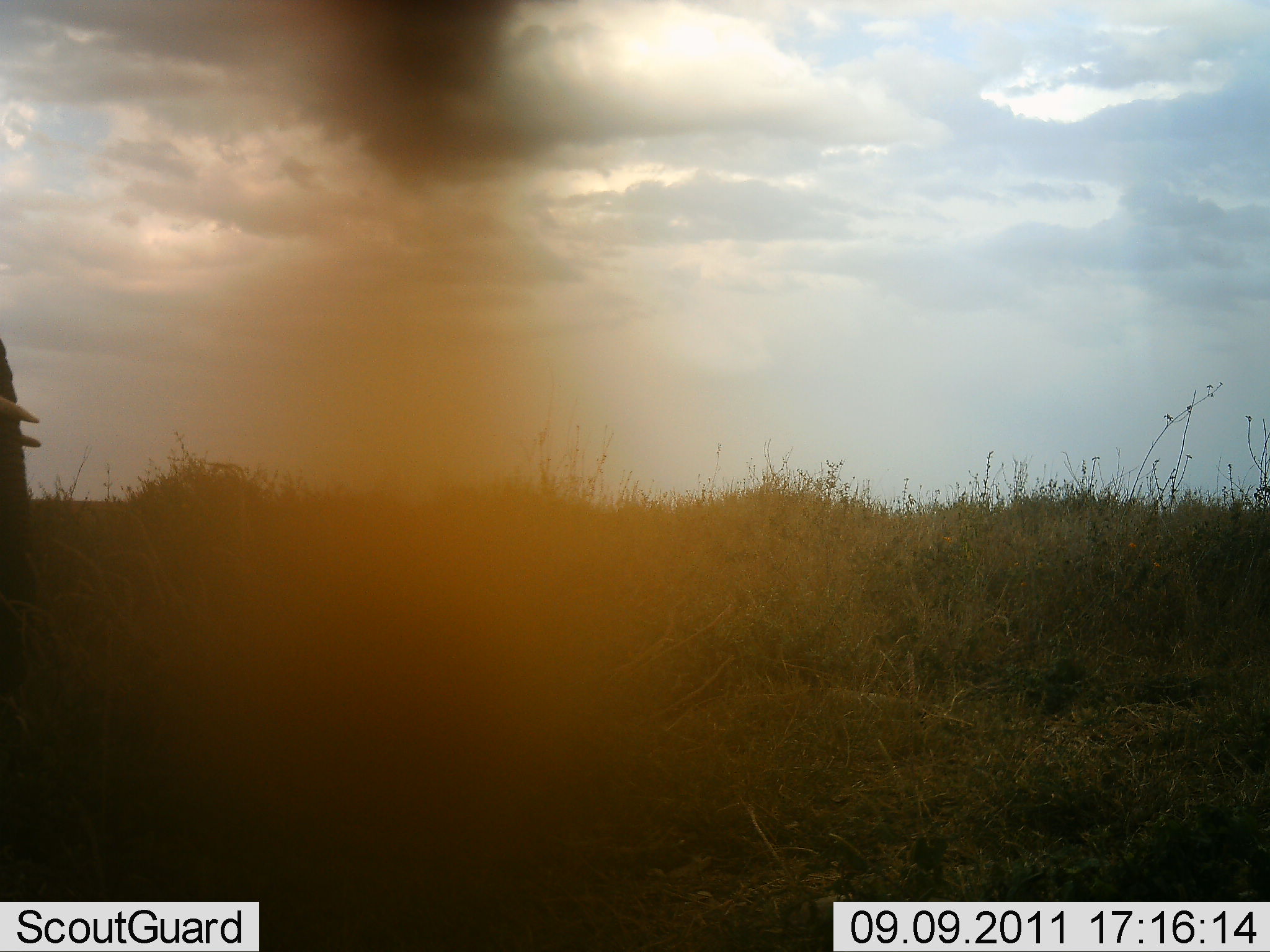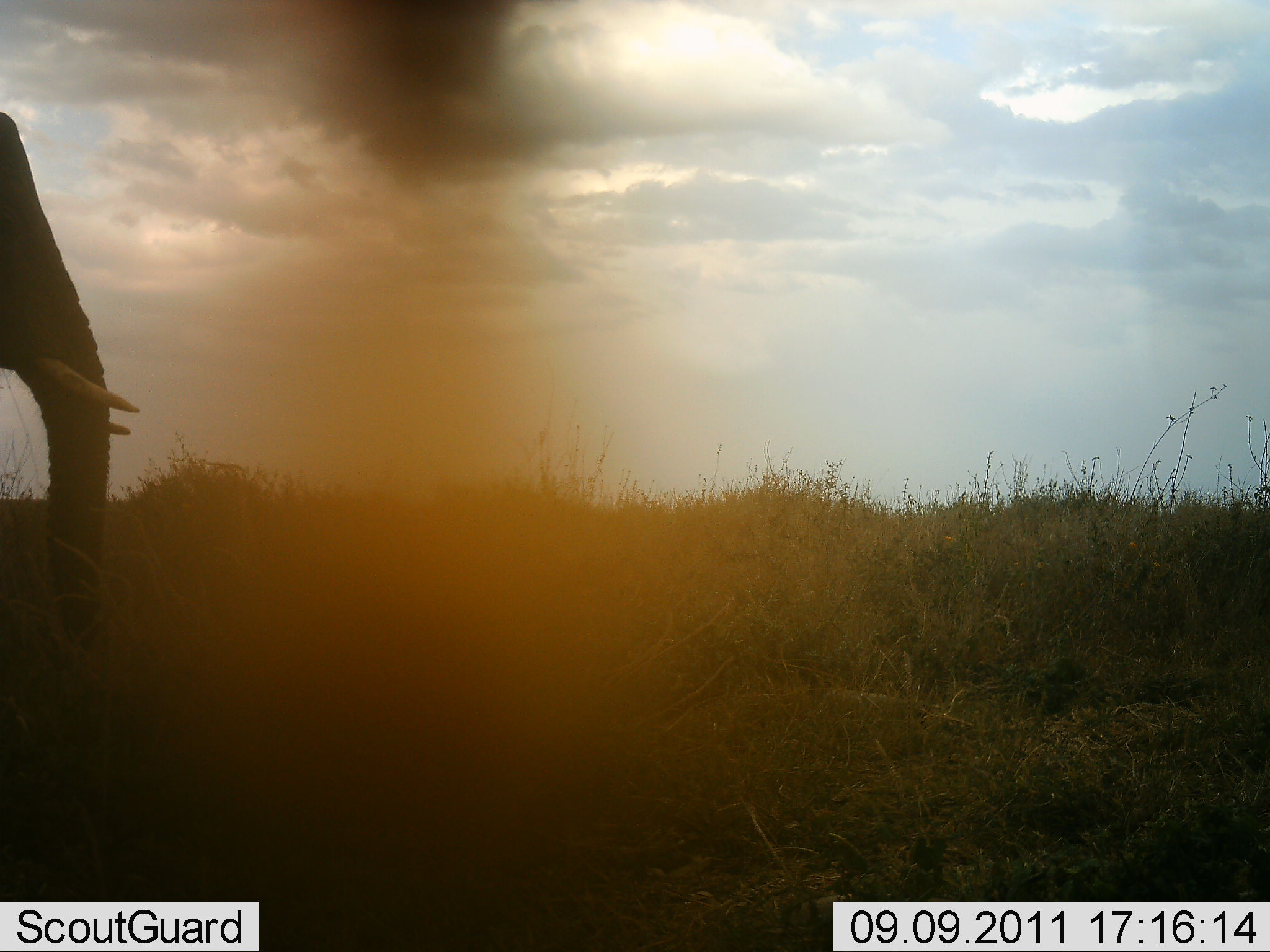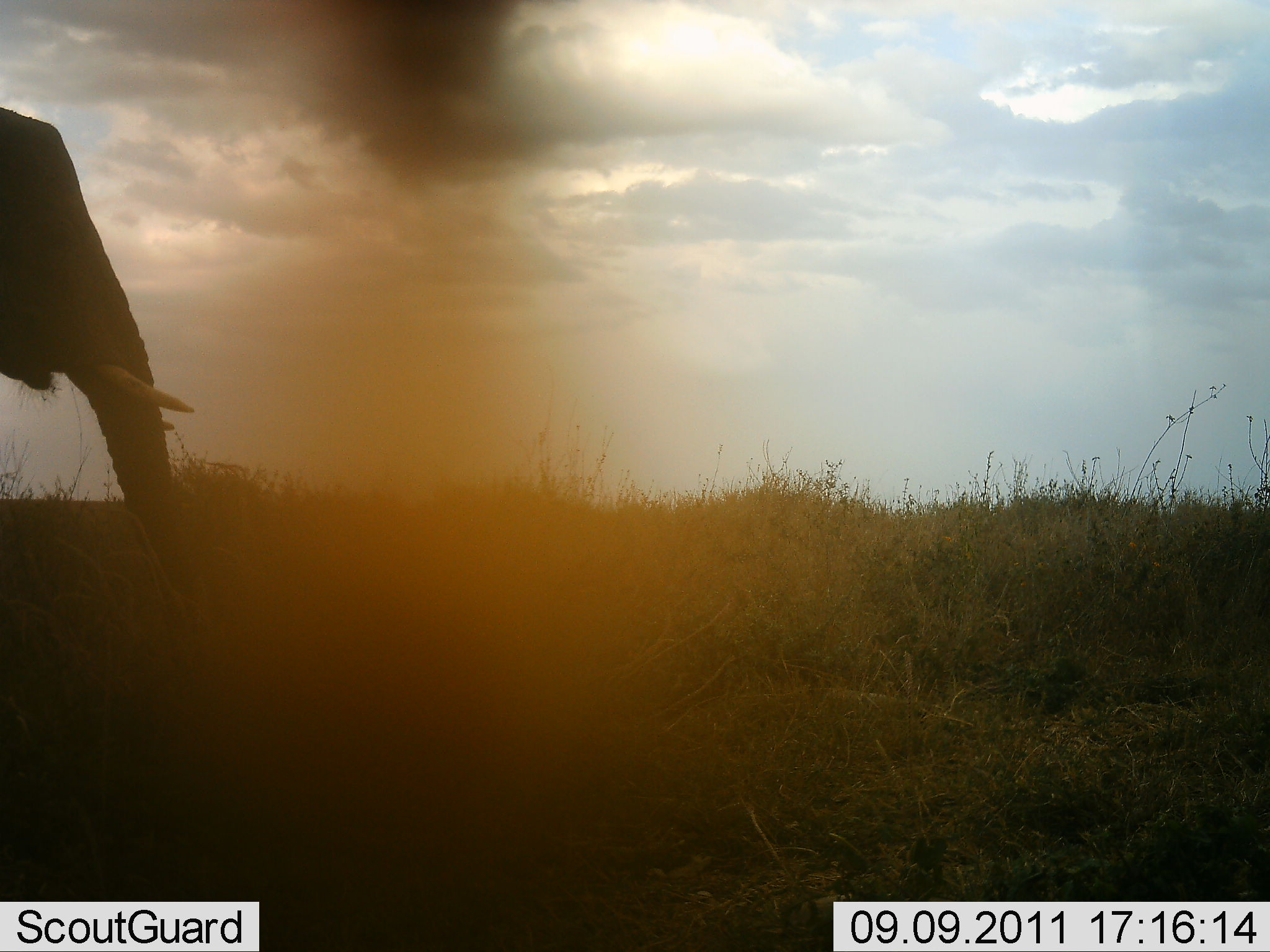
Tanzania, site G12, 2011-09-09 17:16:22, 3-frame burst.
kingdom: Animalia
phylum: Chordata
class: Mammalia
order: Proboscidea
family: Elephantidae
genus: Loxodonta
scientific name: Loxodonta africana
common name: african bush elephant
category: elephant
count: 1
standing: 13%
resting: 0%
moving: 87%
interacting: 0%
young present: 0%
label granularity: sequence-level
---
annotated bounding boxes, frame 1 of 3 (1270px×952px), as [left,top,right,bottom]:
animal: [0,339,43,605]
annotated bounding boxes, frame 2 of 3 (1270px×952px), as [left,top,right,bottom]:
animal: [0,110,143,664]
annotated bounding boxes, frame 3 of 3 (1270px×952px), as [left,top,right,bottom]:
animal: [0,108,198,624]